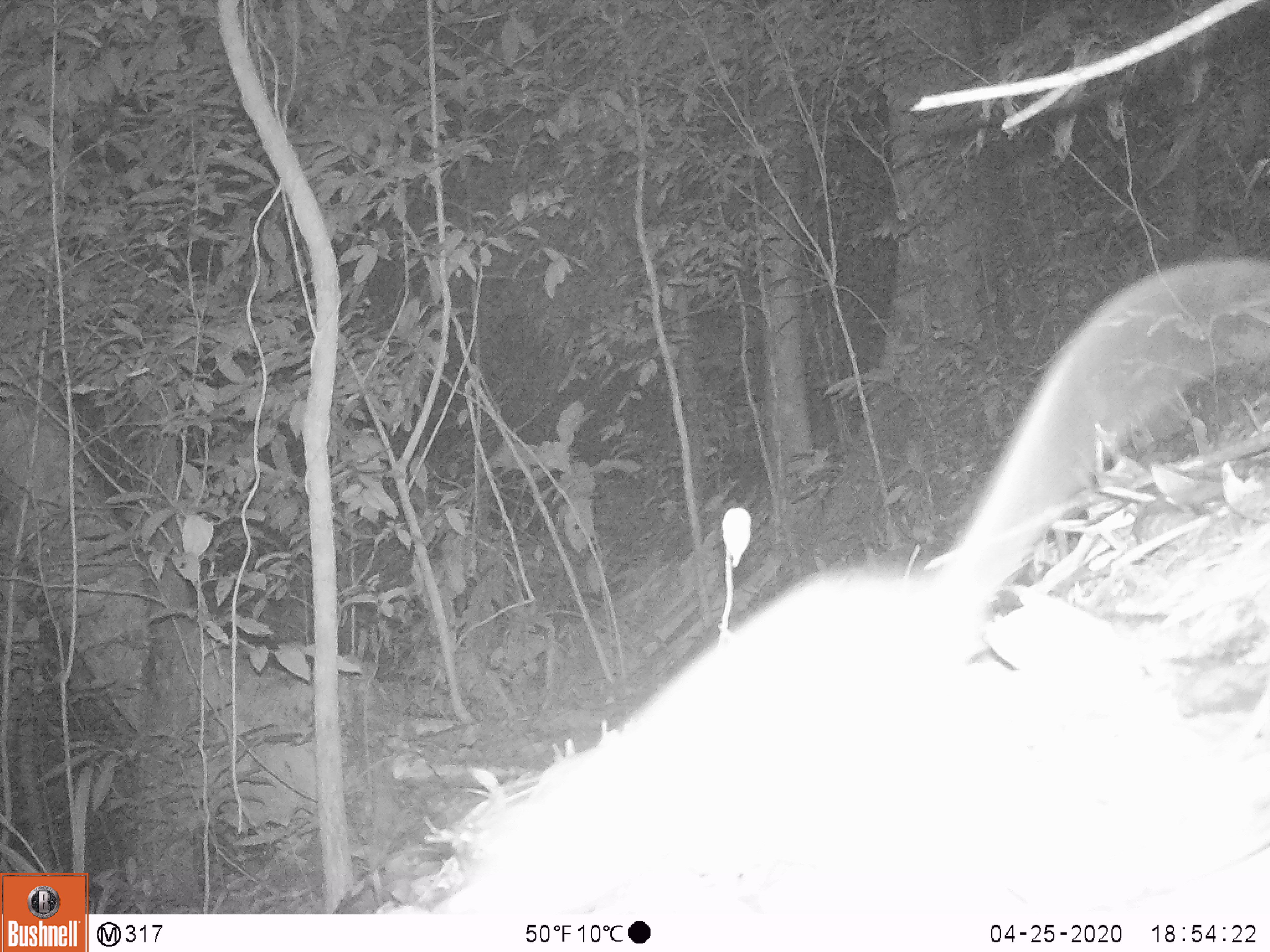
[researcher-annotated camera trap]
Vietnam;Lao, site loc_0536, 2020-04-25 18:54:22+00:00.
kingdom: Animalia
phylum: Chordata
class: Mammalia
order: Rodentia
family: Muridae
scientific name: Muridae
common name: old-world mice and rats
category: unidentified murid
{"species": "unidentified murid (old-world mice and rats) (Muridae)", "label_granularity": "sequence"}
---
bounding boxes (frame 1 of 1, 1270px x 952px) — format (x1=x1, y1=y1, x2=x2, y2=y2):
unidentified murid: (x1=423, y1=257, x2=1267, y2=909)